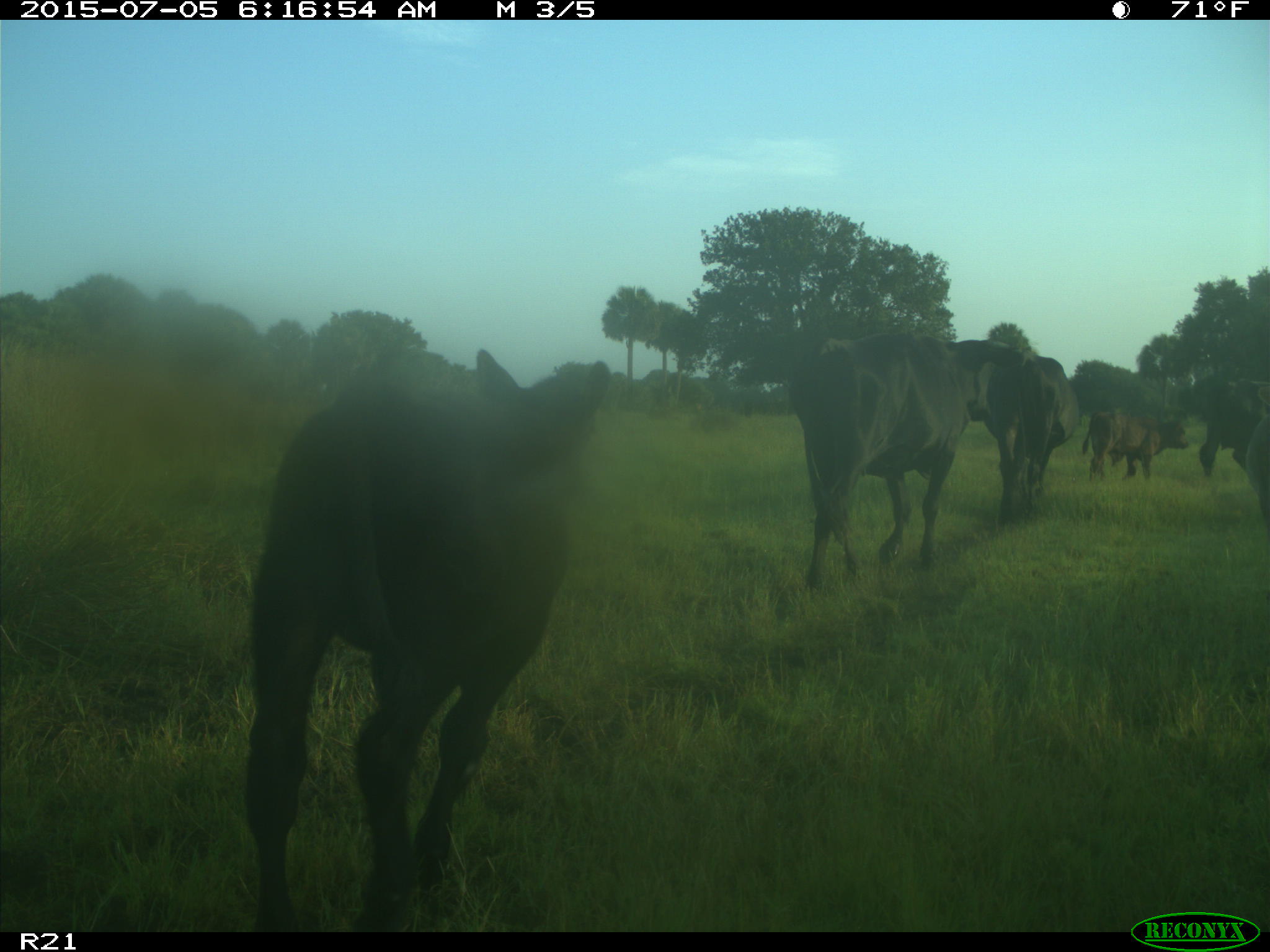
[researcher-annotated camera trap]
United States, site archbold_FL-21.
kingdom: Animalia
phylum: Chordata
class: Mammalia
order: Artiodactyla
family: Bovidae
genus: Bos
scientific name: Bos taurus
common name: domestic cow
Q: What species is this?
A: Bos taurus (domestic cow).